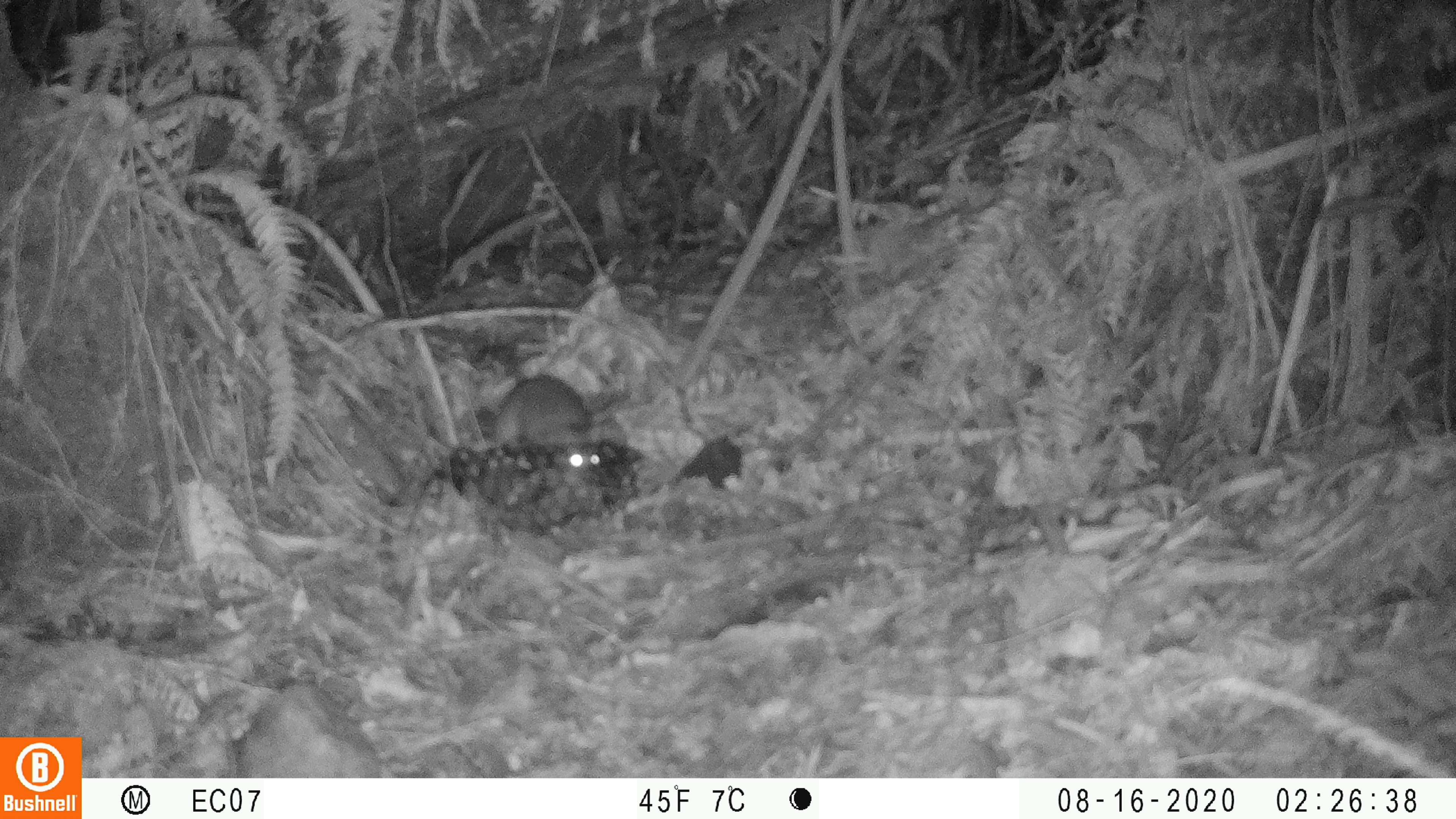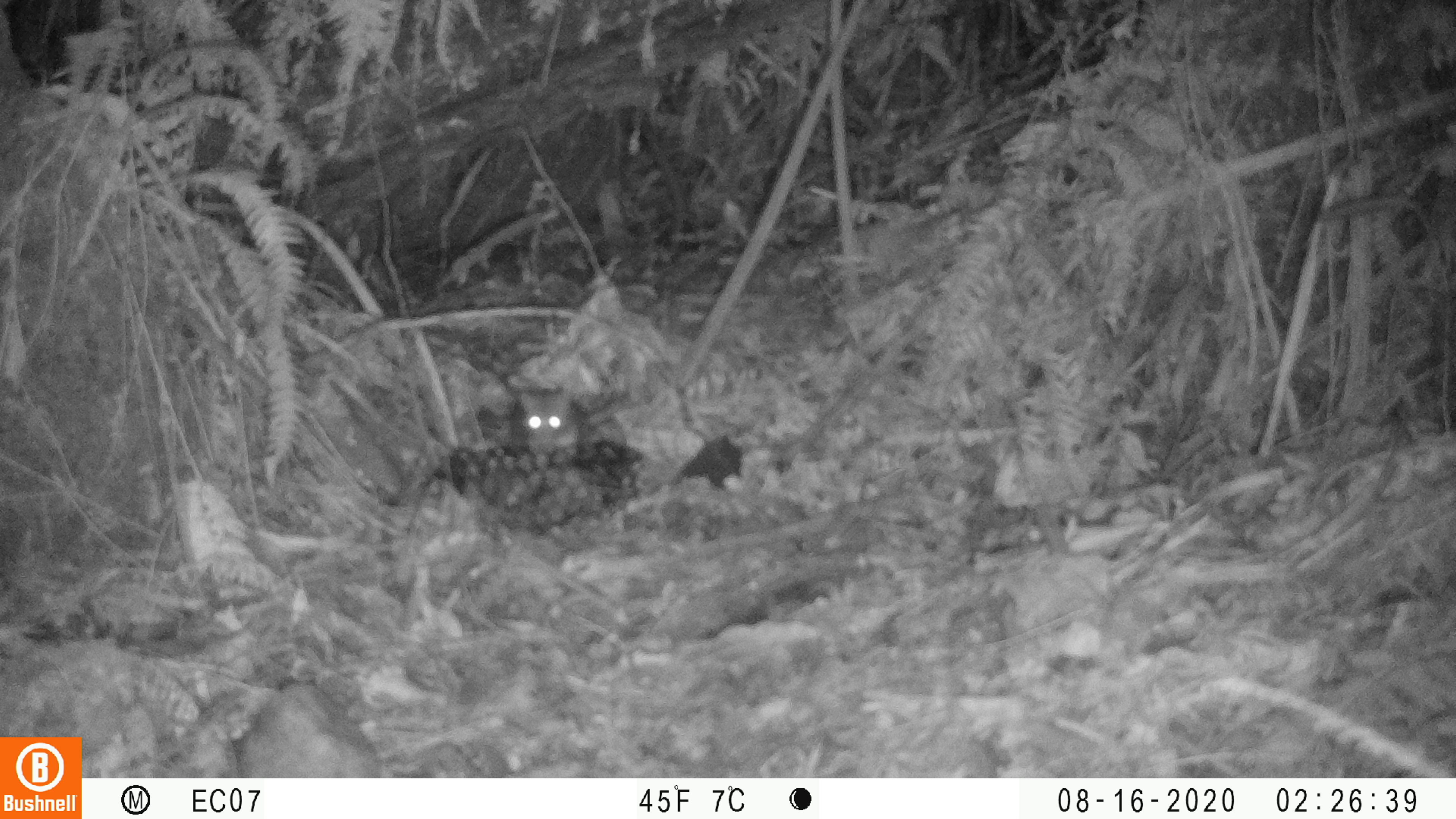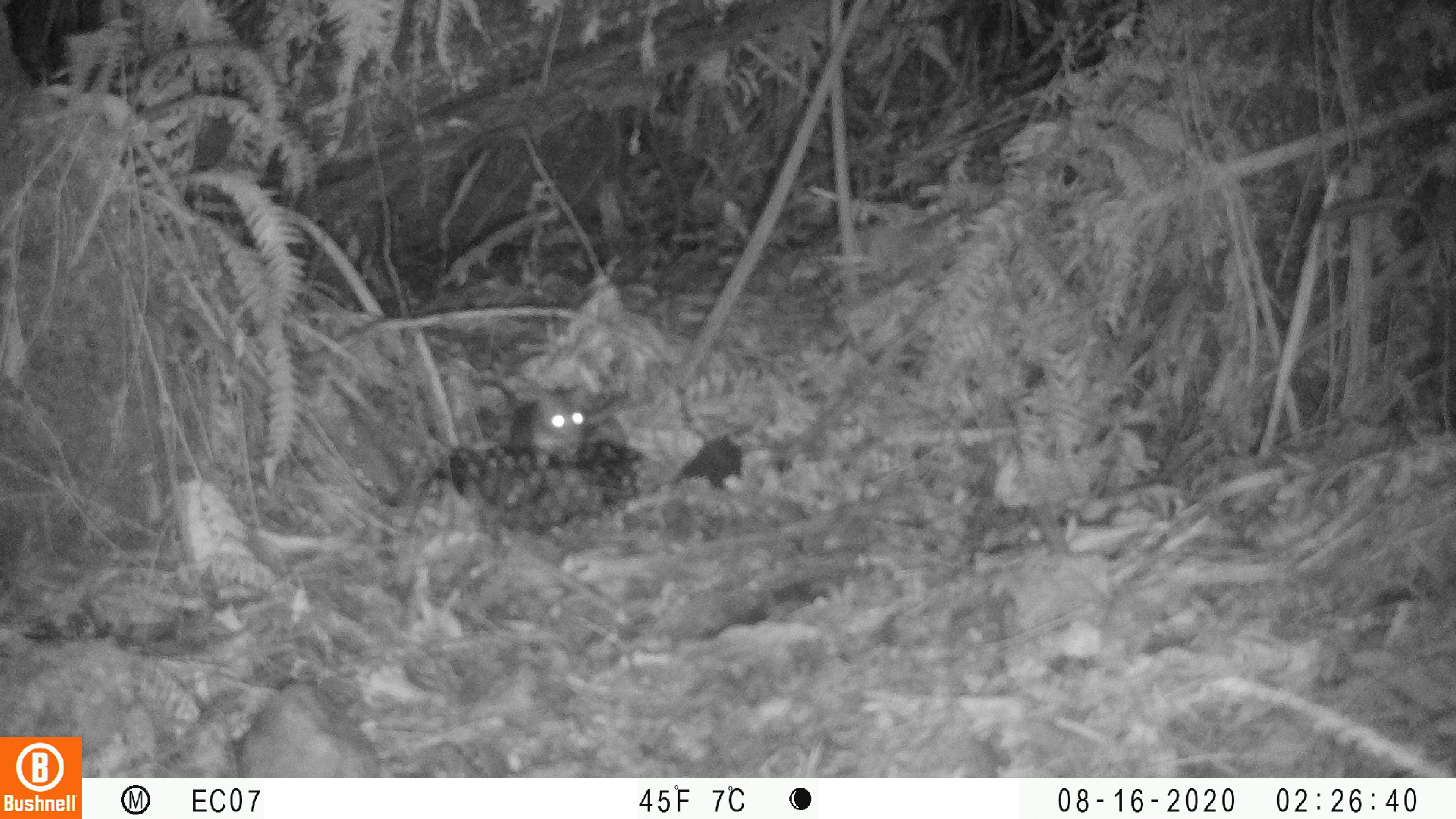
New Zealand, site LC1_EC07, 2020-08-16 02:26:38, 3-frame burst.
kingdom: Animalia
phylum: Chordata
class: Mammalia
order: Rodentia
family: Muridae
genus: Rattus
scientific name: Rattus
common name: rat